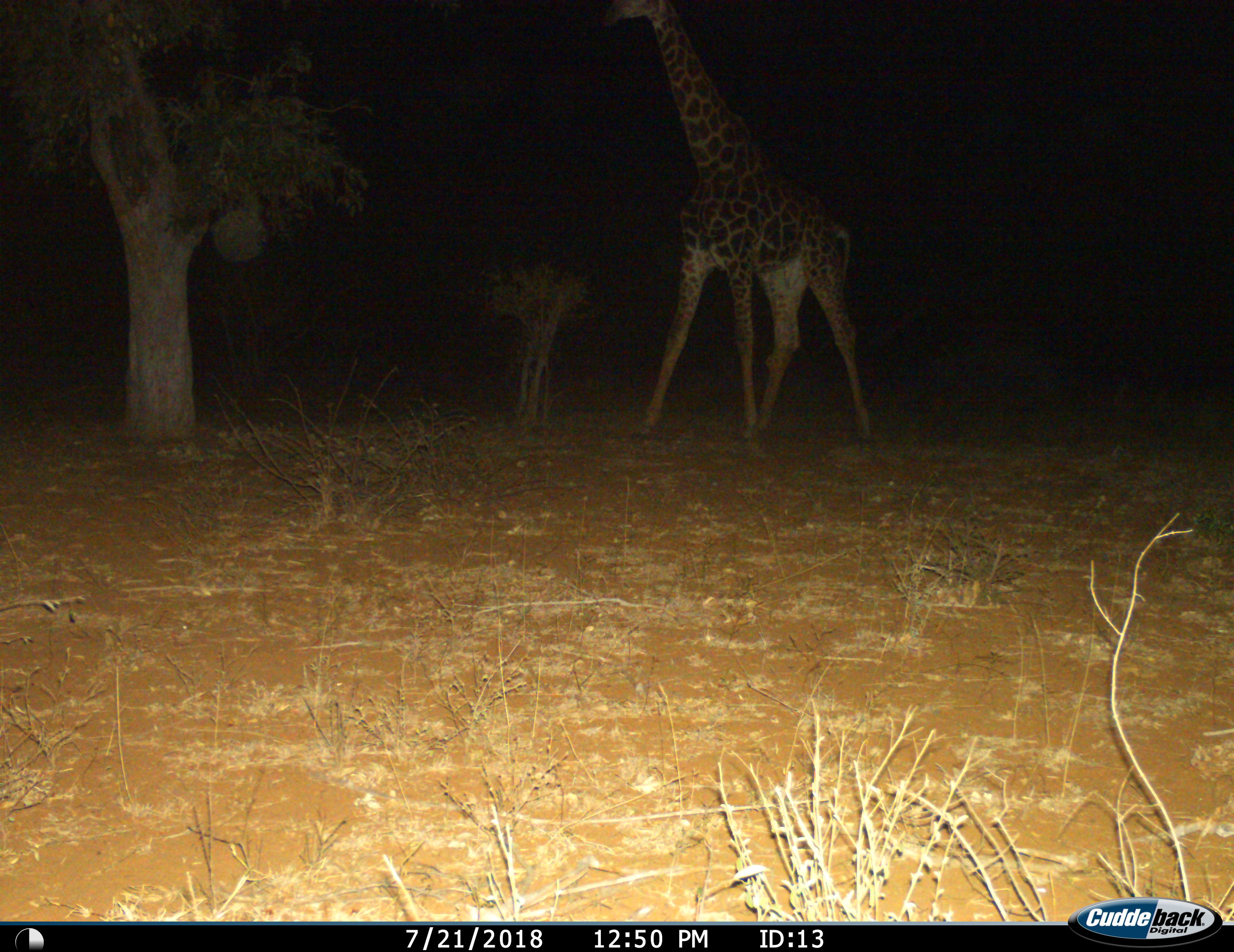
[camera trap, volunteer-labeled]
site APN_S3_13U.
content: unidentified animal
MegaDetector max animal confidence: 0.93